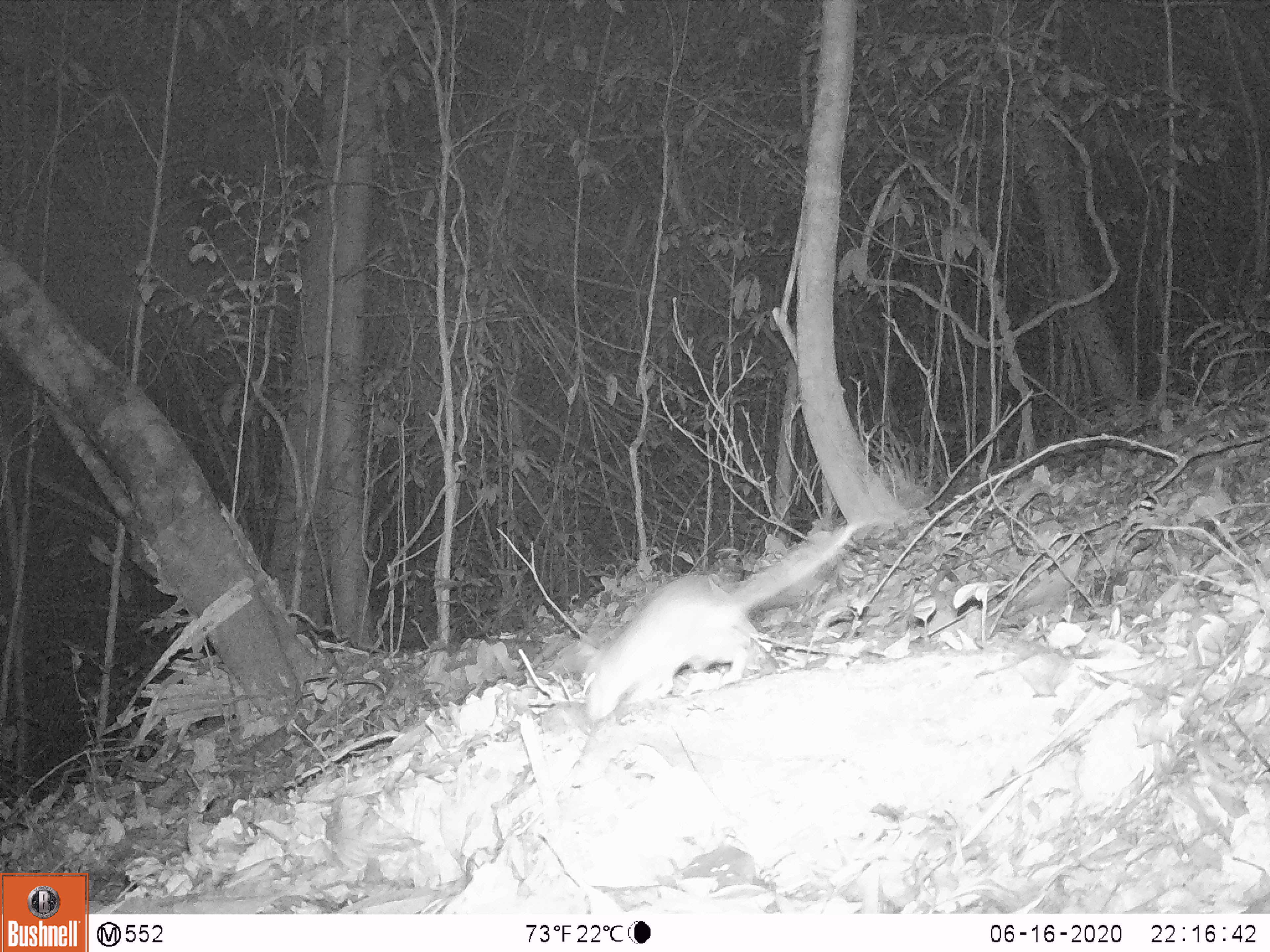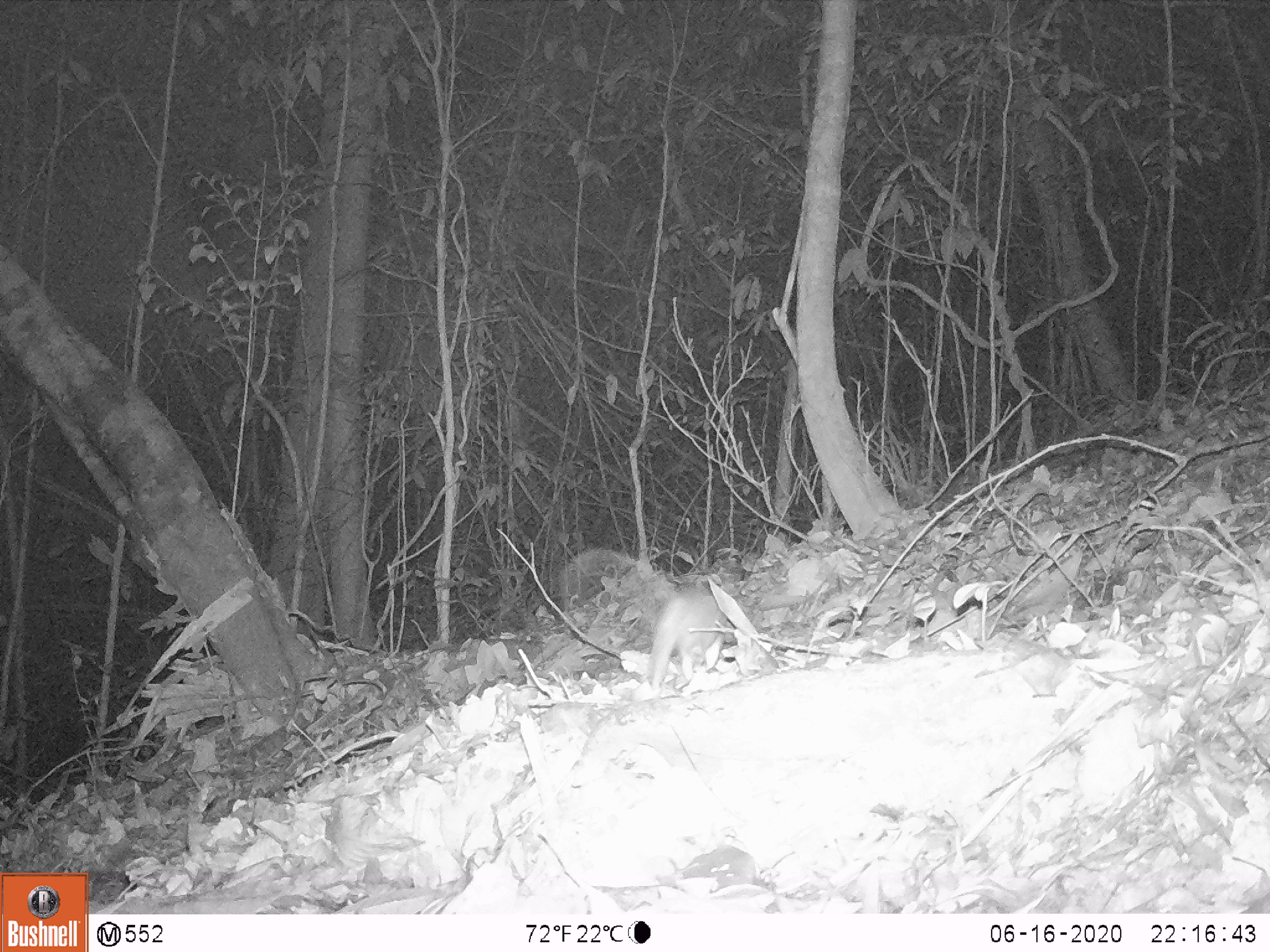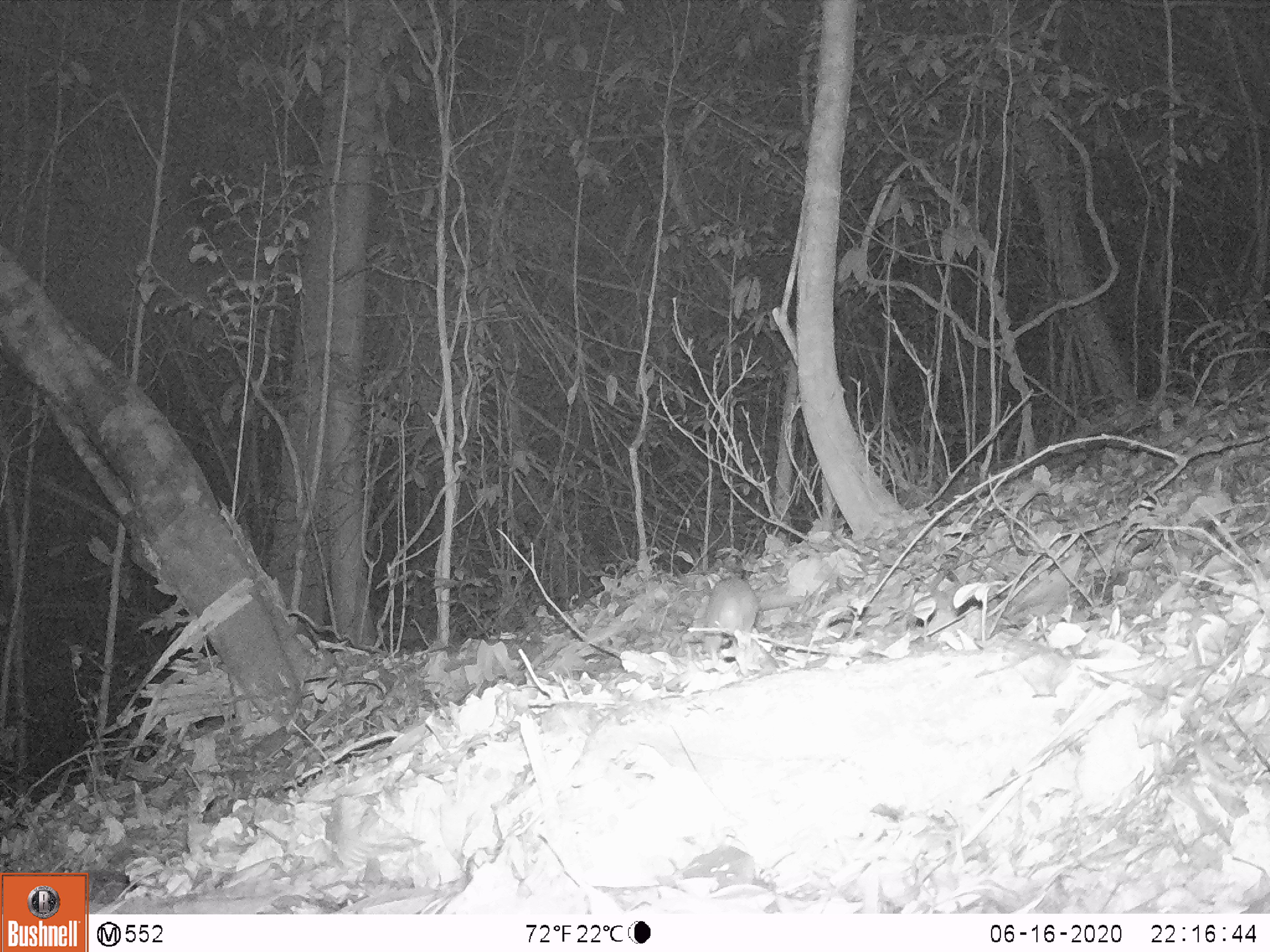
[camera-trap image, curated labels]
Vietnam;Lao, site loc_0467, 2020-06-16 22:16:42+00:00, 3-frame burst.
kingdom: Animalia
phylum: Chordata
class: Mammalia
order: Rodentia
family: Muridae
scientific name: Muridae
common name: old-world mice and rats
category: unidentified murid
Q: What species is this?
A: Unidentified murid (old-world mice and rats) (Muridae).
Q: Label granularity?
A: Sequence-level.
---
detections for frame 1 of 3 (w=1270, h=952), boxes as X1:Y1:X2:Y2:
unidentified murid: 570:518:869:722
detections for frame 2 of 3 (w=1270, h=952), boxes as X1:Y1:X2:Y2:
unidentified murid: 556:546:734:689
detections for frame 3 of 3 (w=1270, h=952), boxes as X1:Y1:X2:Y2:
unidentified murid: 705:575:759:677